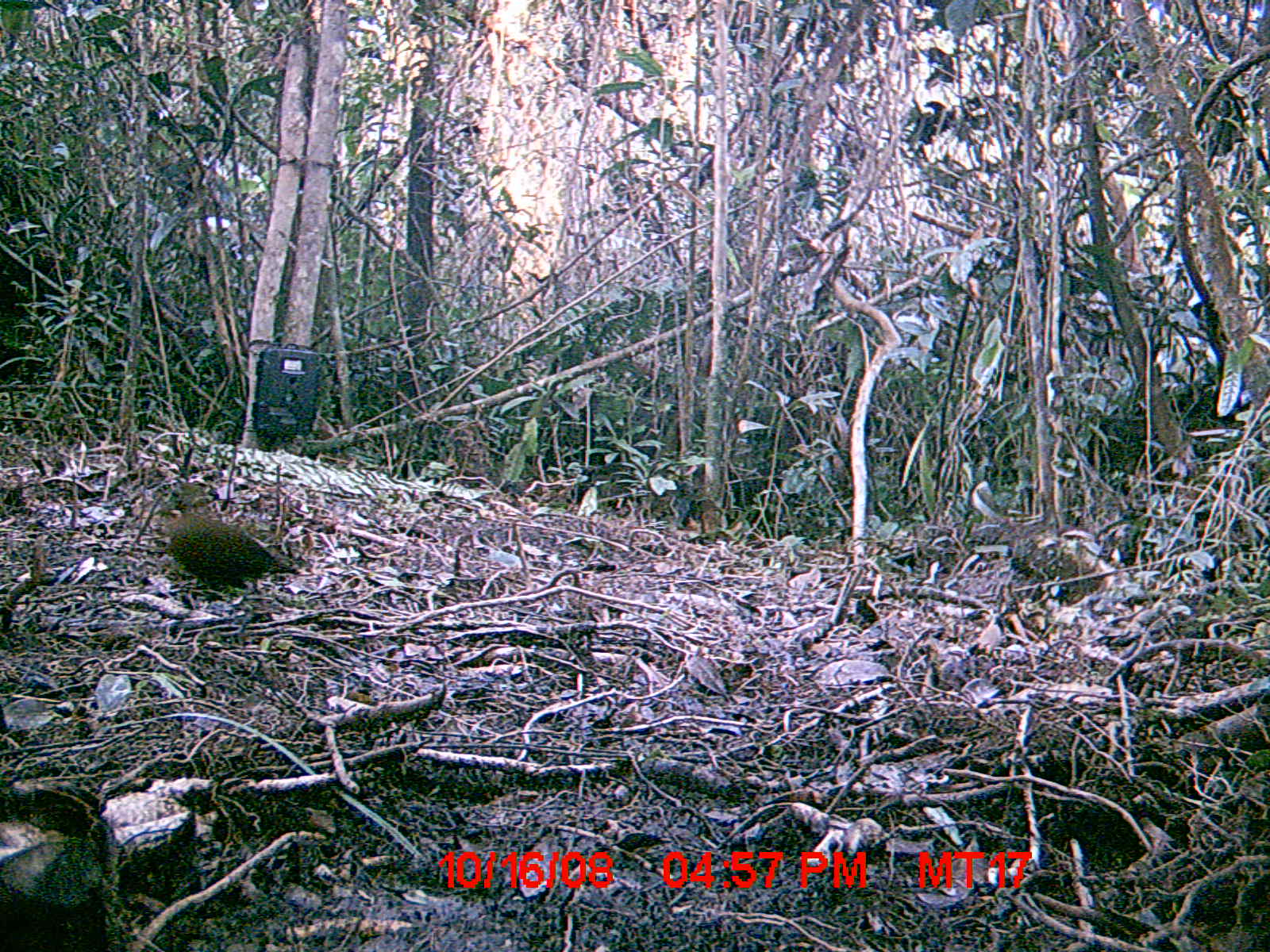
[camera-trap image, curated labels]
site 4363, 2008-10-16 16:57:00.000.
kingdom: Animalia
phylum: Chordata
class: Aves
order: Gruiformes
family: Sarothruridae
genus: Mentocrex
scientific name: Mentocrex kioloides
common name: madagascar wood rail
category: canirallus kioloides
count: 1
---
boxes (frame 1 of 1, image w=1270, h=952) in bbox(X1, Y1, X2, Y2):
canirallus kioloides: bbox(151, 480, 302, 601)